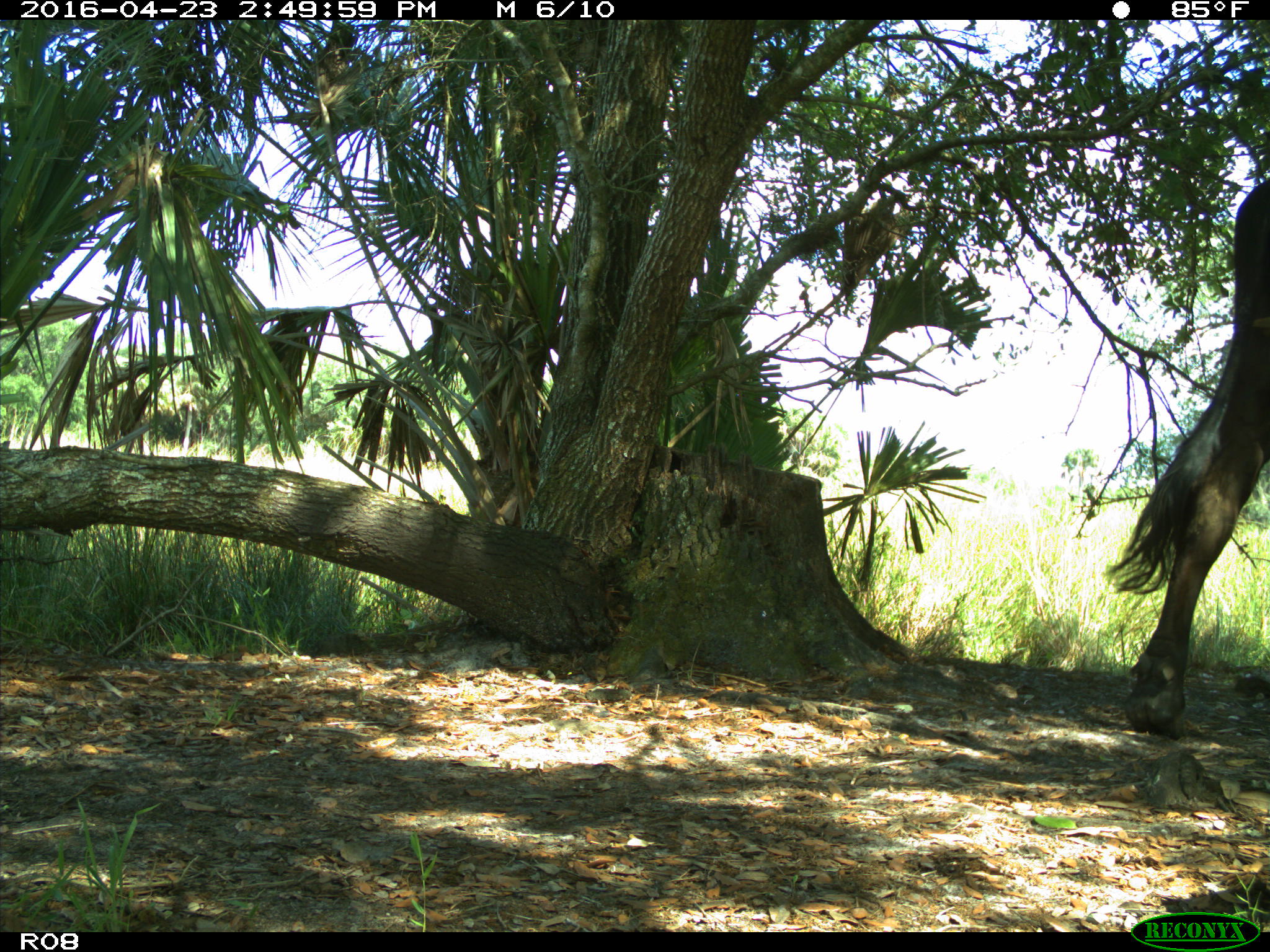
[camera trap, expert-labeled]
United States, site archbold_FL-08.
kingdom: Animalia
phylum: Chordata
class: Mammalia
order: Artiodactyla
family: Bovidae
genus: Bos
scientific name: Bos taurus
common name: domestic cow